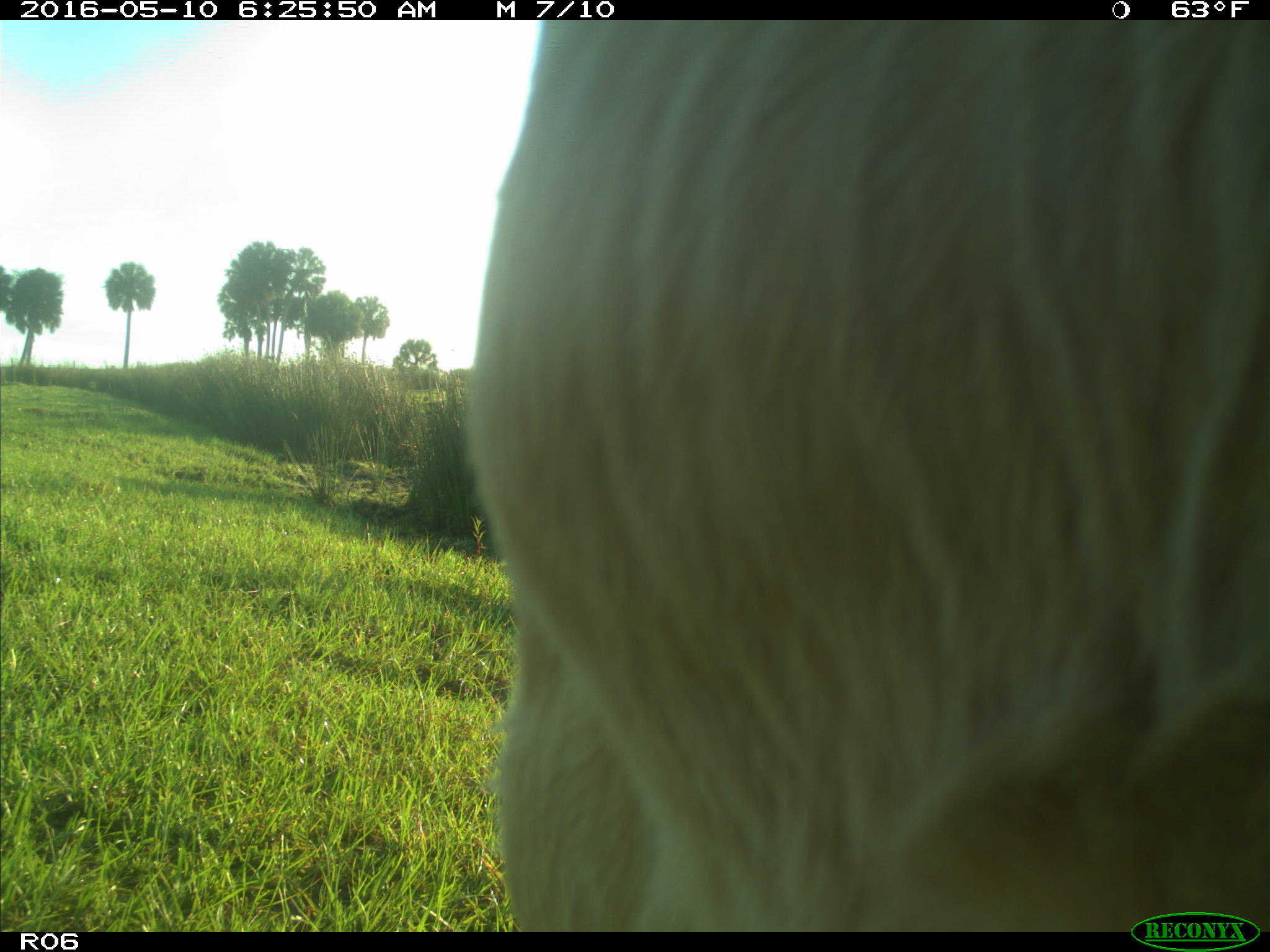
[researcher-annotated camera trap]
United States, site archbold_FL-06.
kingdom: Animalia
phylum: Chordata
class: Mammalia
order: Artiodactyla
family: Bovidae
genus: Bos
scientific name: Bos taurus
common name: domestic cow